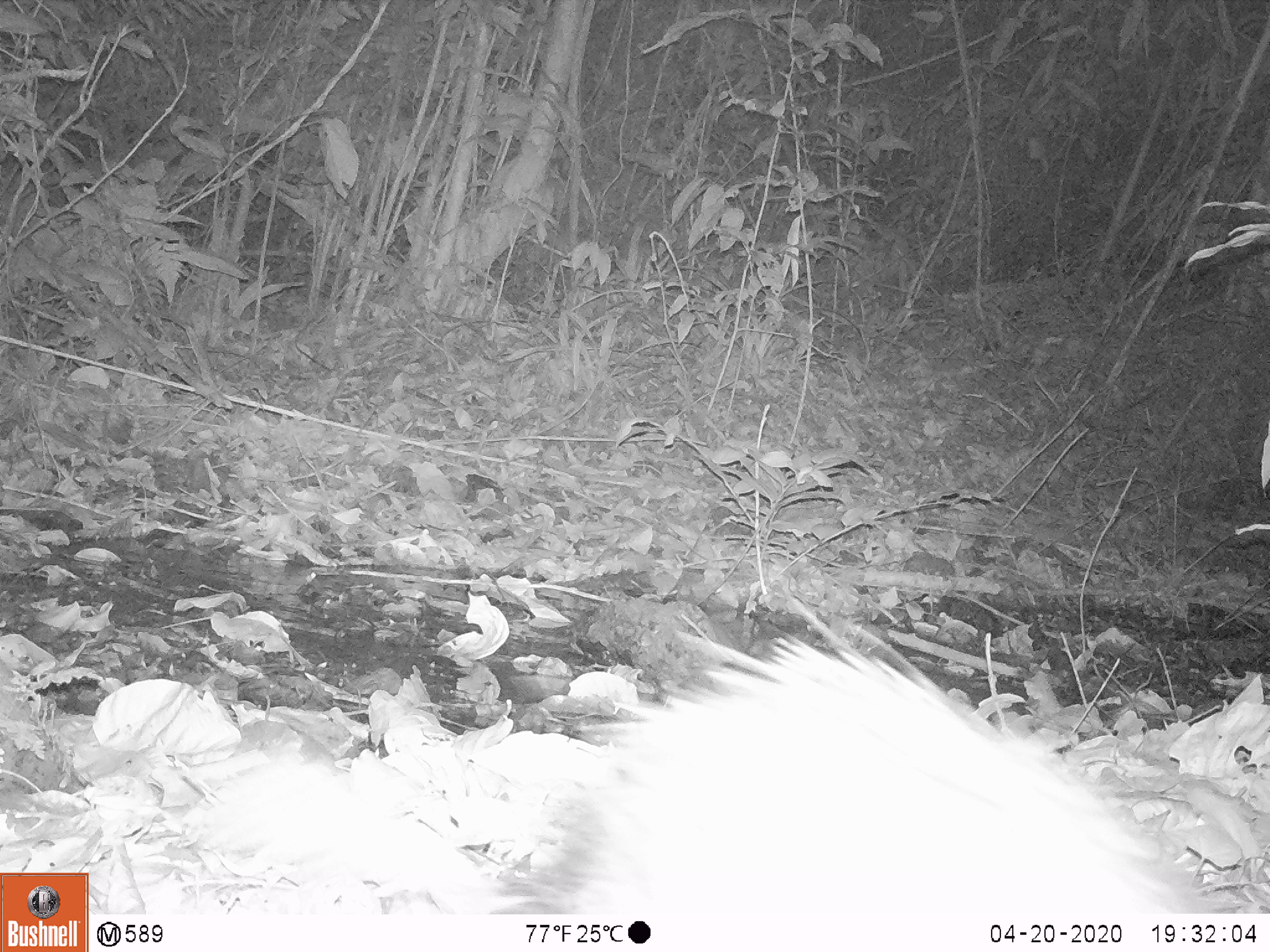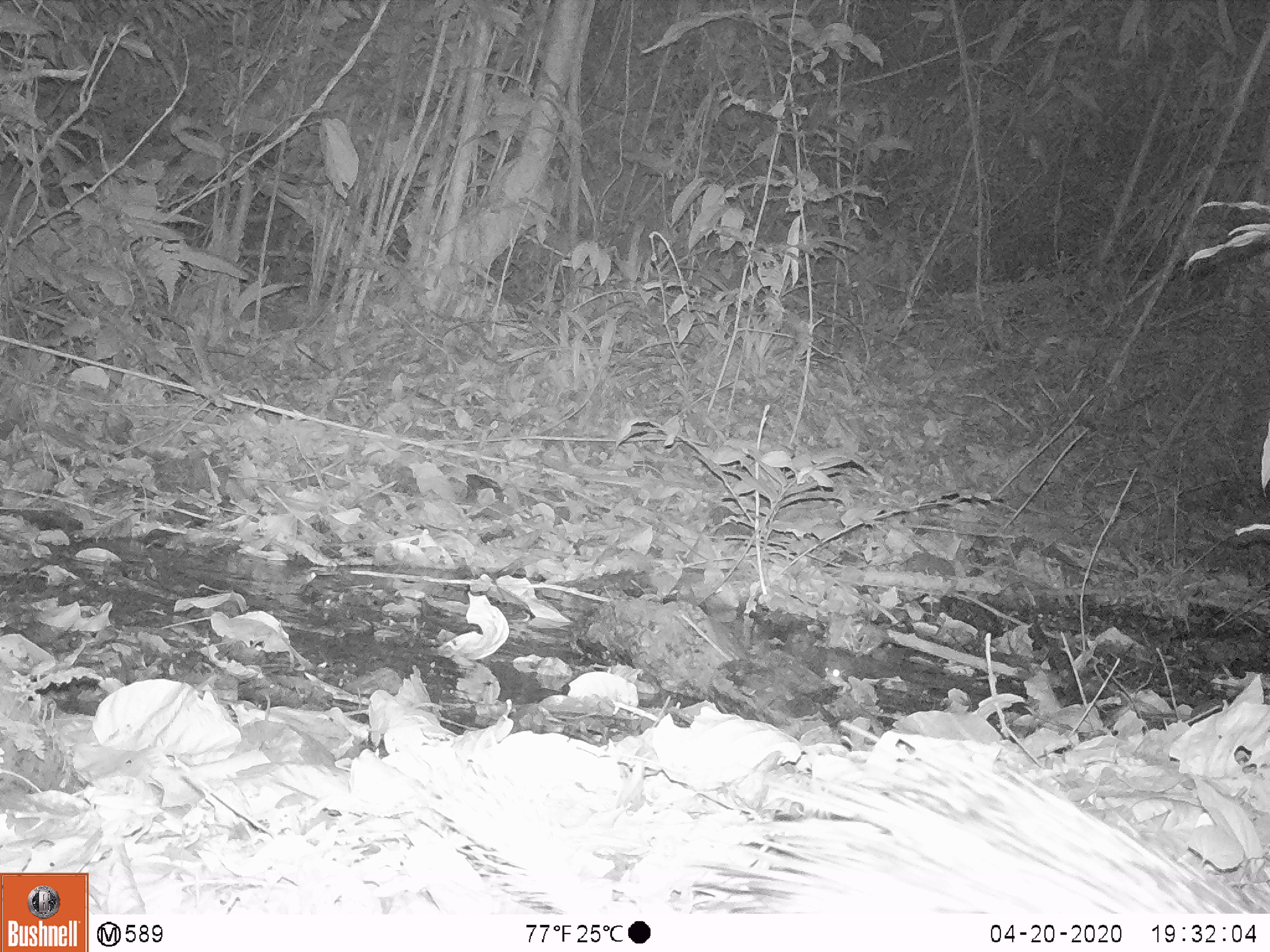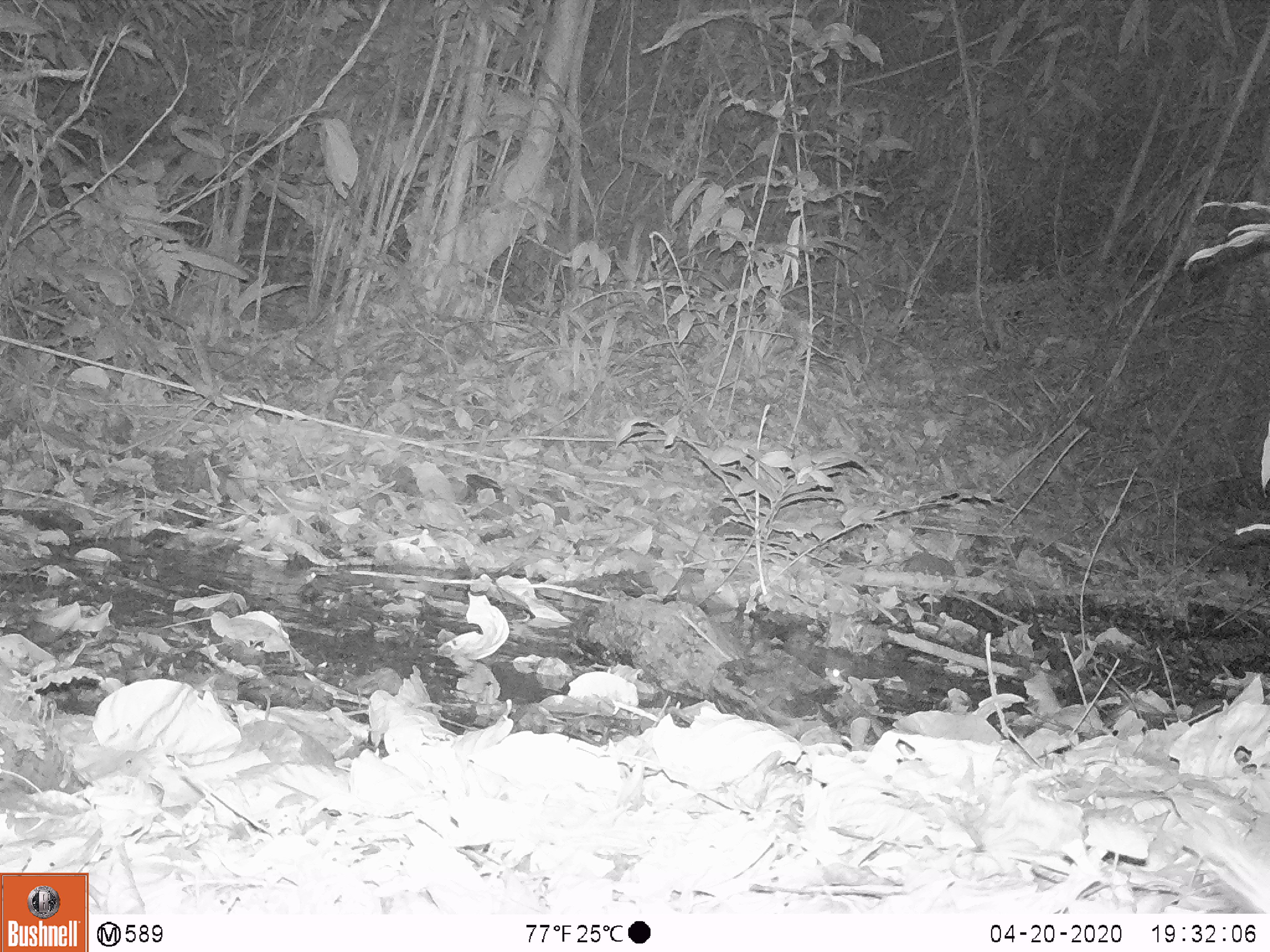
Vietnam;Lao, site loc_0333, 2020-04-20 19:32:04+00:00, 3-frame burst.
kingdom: Animalia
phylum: Chordata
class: Mammalia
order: Rodentia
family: Hystricidae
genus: Atherurus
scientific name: Atherurus macrourus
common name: asiatic brush-tailed porcupine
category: asiatic brush tailed porcupine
Asiatic brush tailed porcupine (asiatic brush-tailed porcupine) (Atherurus macrourus). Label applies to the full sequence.